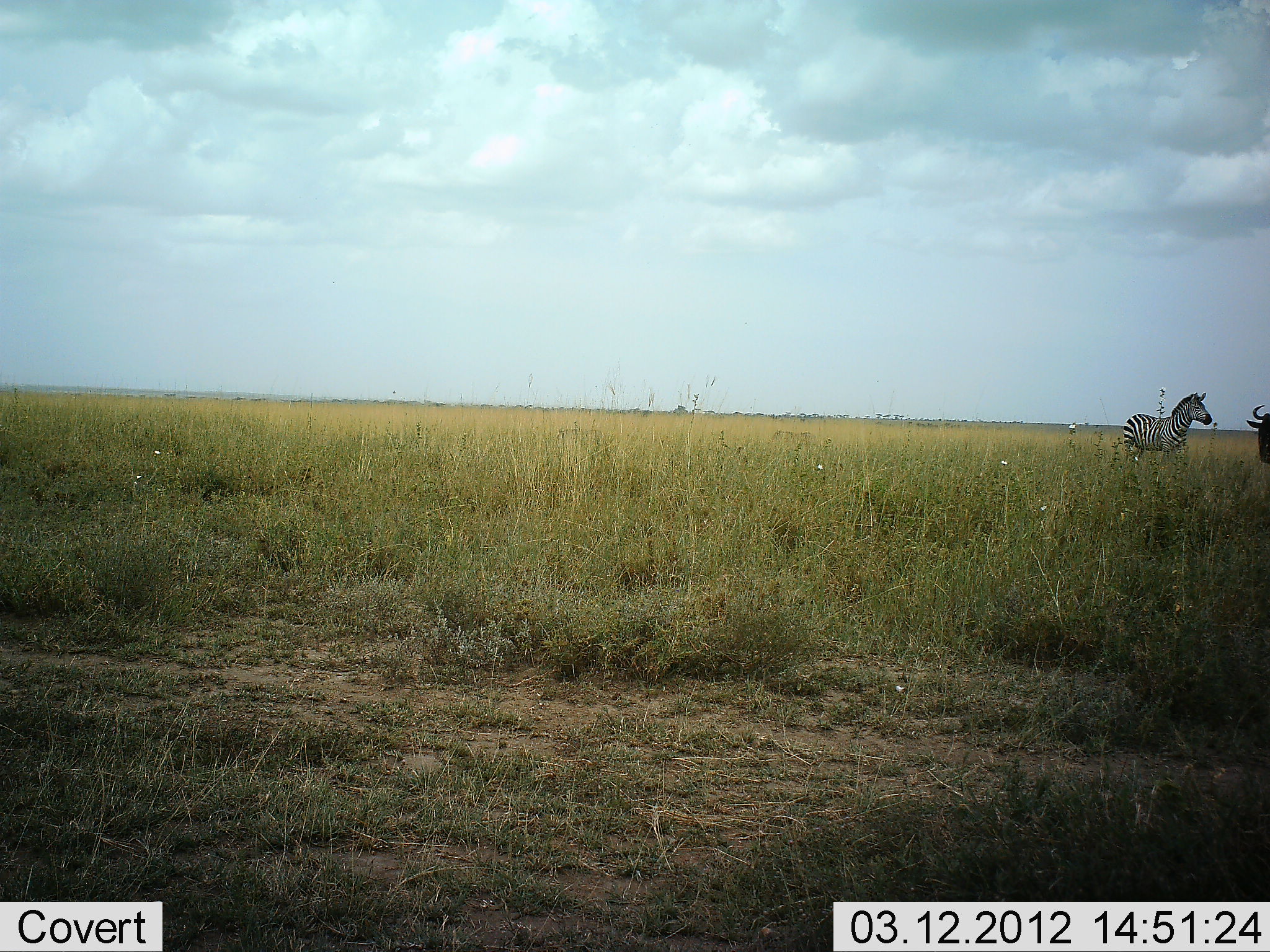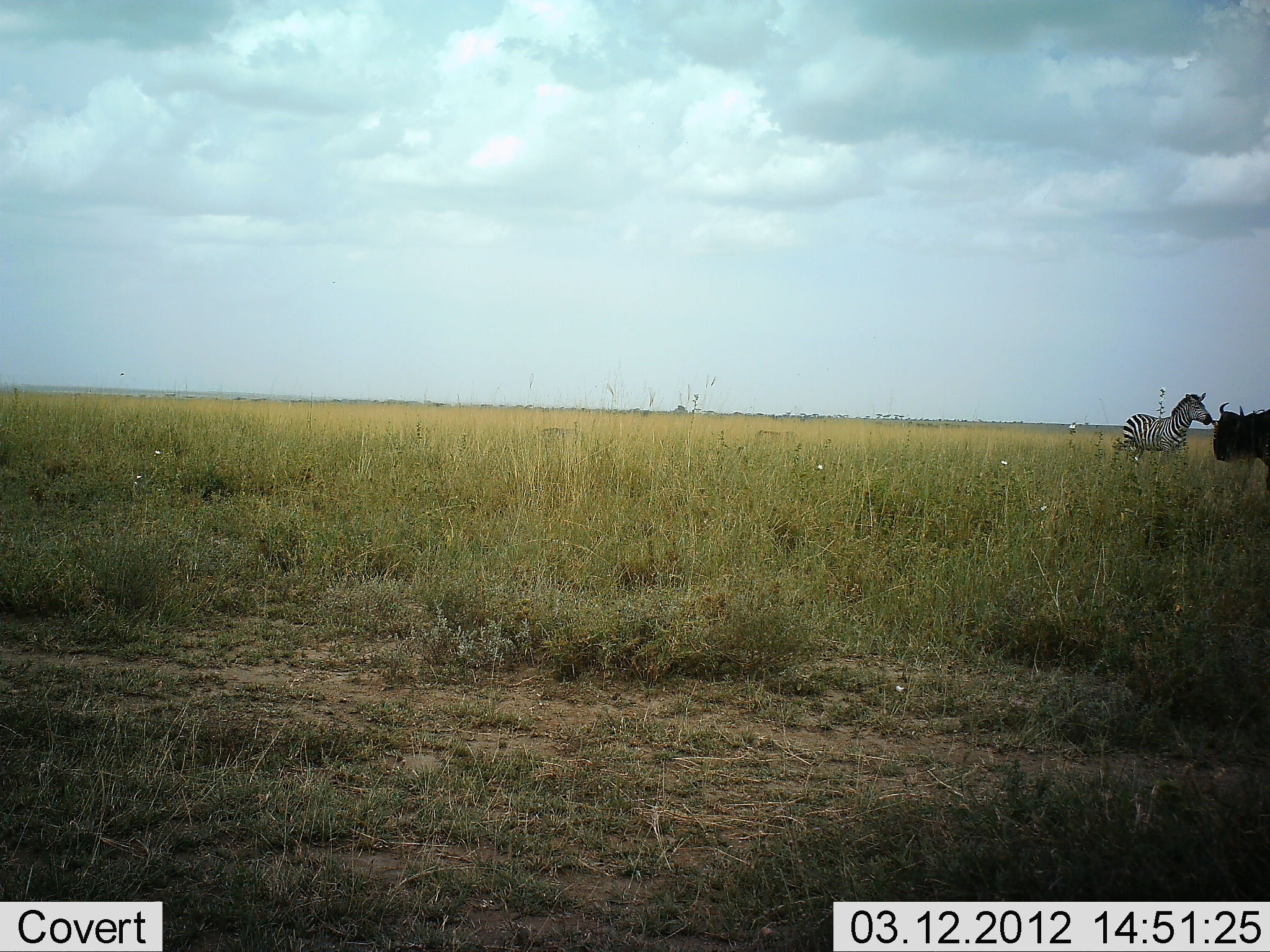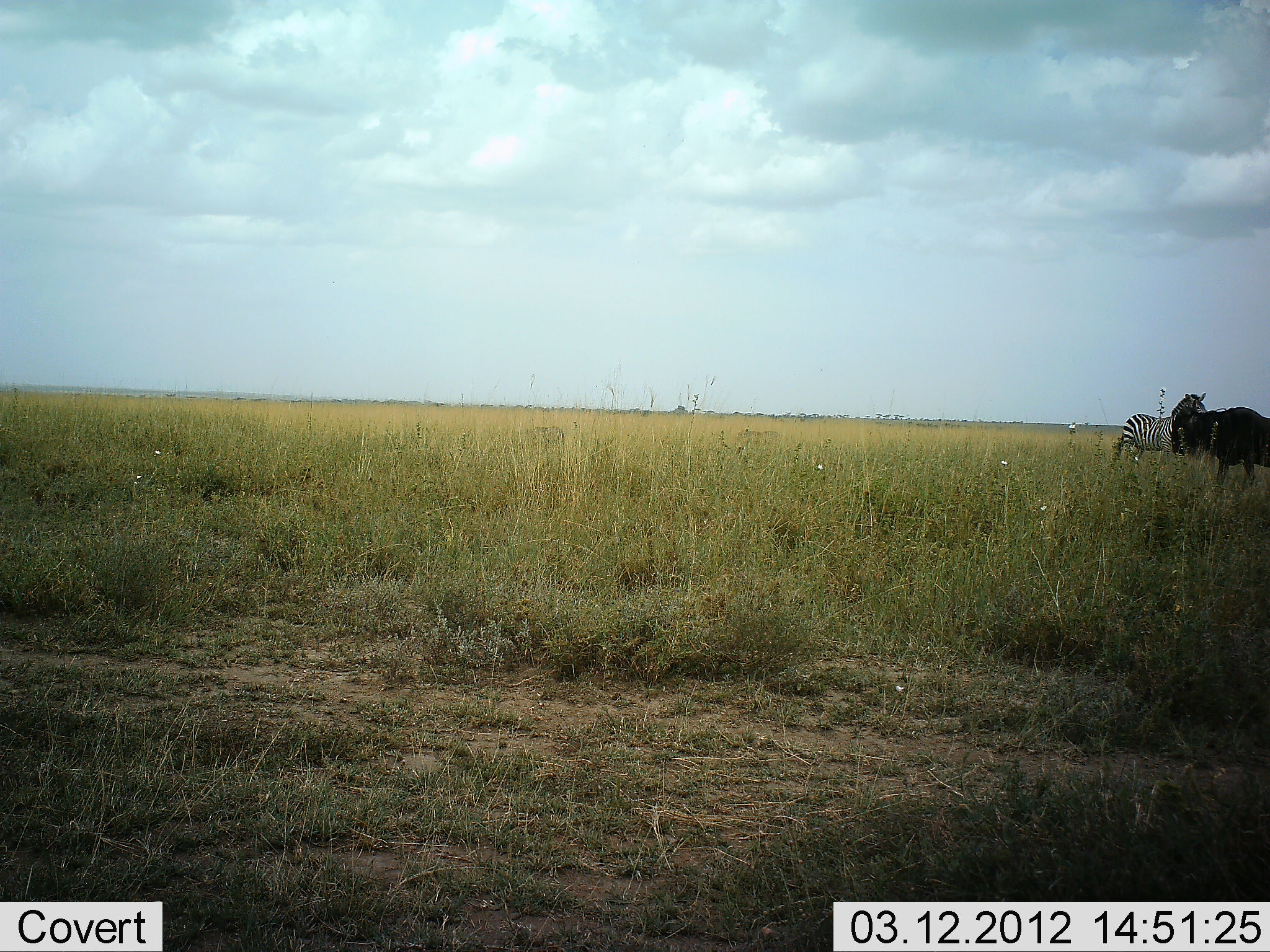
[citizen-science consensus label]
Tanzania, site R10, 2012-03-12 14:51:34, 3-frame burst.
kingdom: Animalia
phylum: Chordata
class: Mammalia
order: Artiodactyla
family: Bovidae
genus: Connochaetes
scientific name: Connochaetes taurinus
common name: blue wildebeest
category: wildebeest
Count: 1.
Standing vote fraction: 22%.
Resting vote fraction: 0%.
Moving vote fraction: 78%.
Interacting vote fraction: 4%.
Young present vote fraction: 4%.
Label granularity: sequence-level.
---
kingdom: Animalia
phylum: Chordata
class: Mammalia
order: Perissodactyla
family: Equidae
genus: Equus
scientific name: Equus quagga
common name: plains zebra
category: zebra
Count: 1.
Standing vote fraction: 89%.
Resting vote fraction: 0%.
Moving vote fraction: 7%.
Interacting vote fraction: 7%.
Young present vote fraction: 0%.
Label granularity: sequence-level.